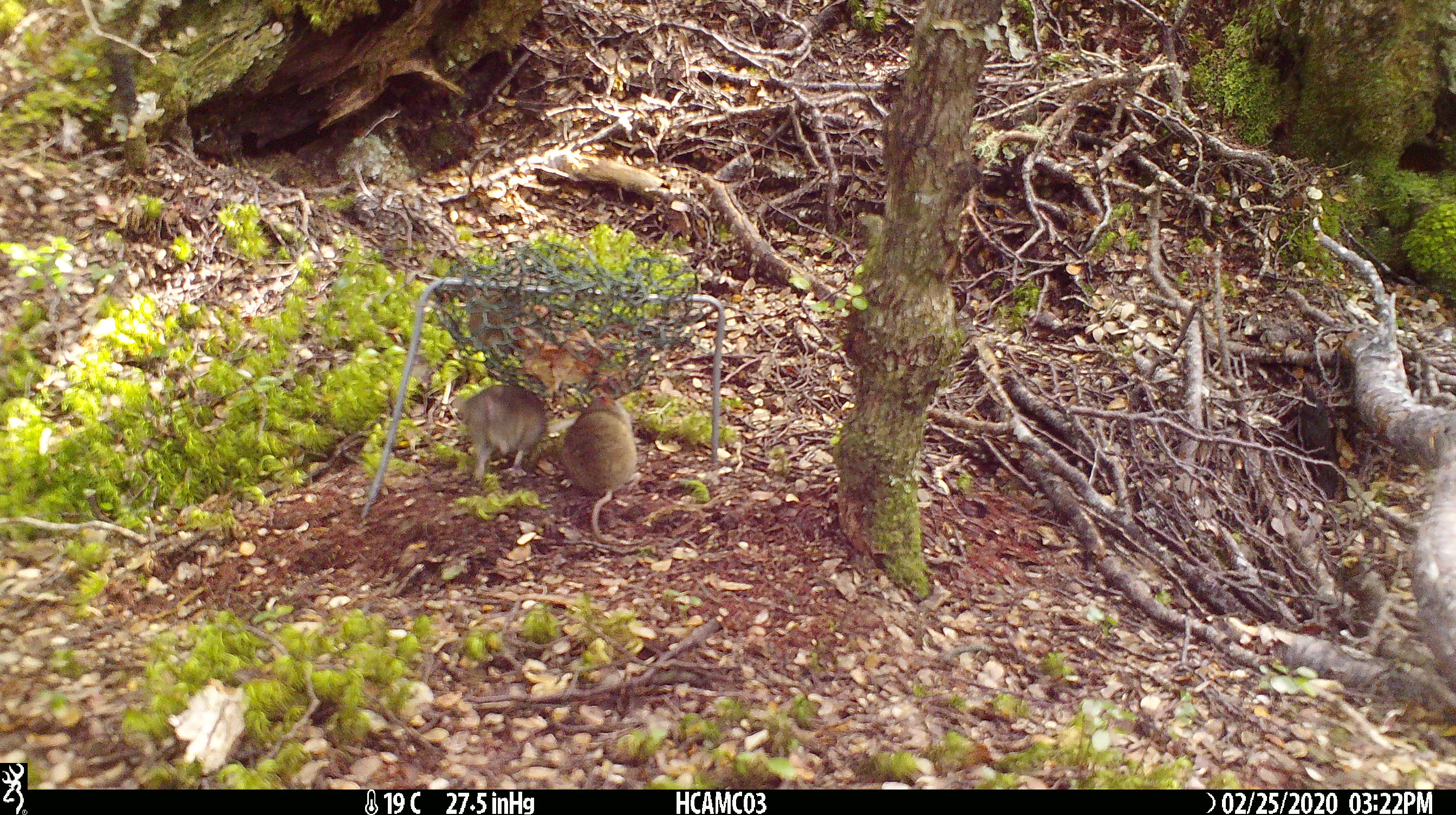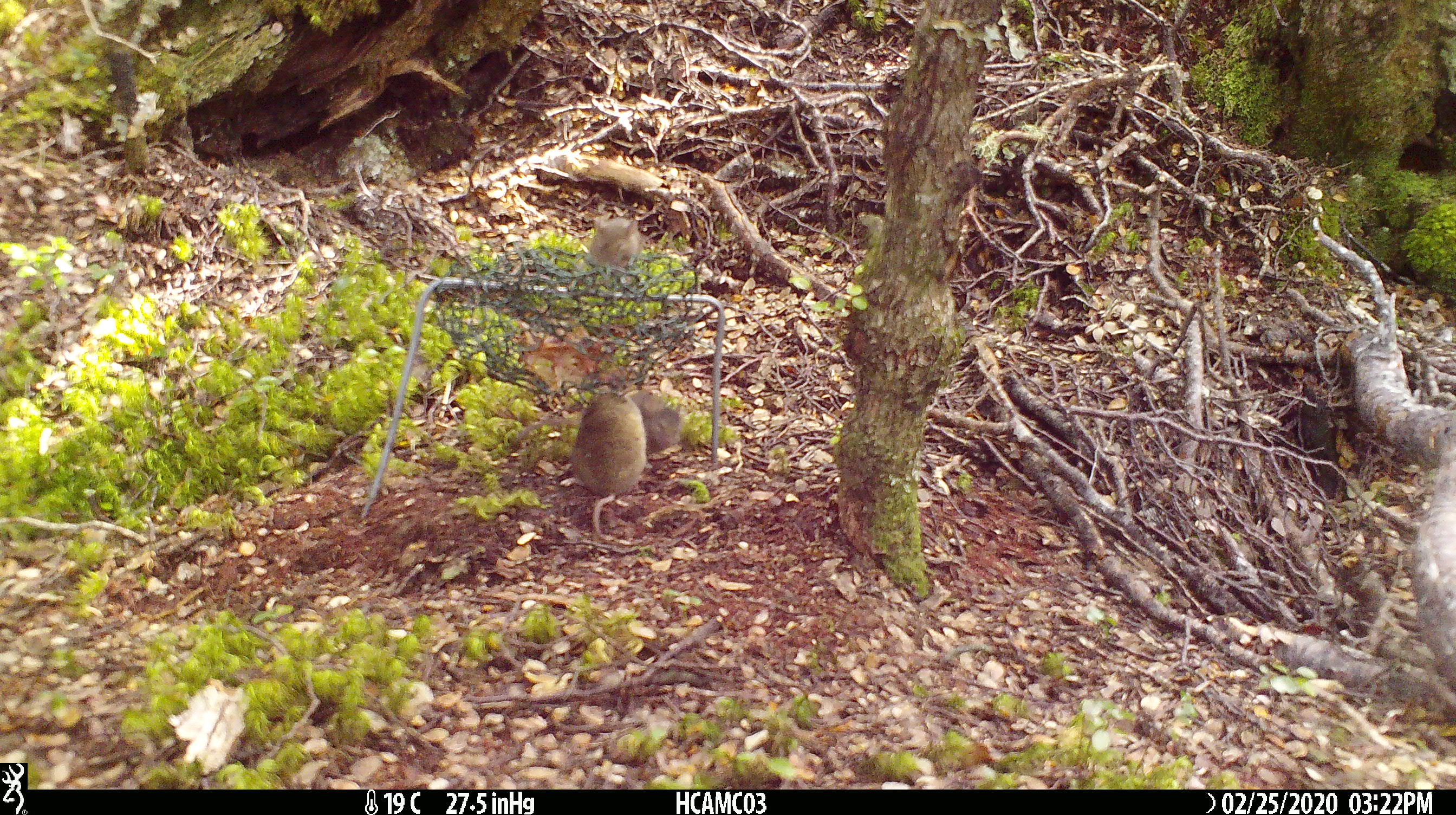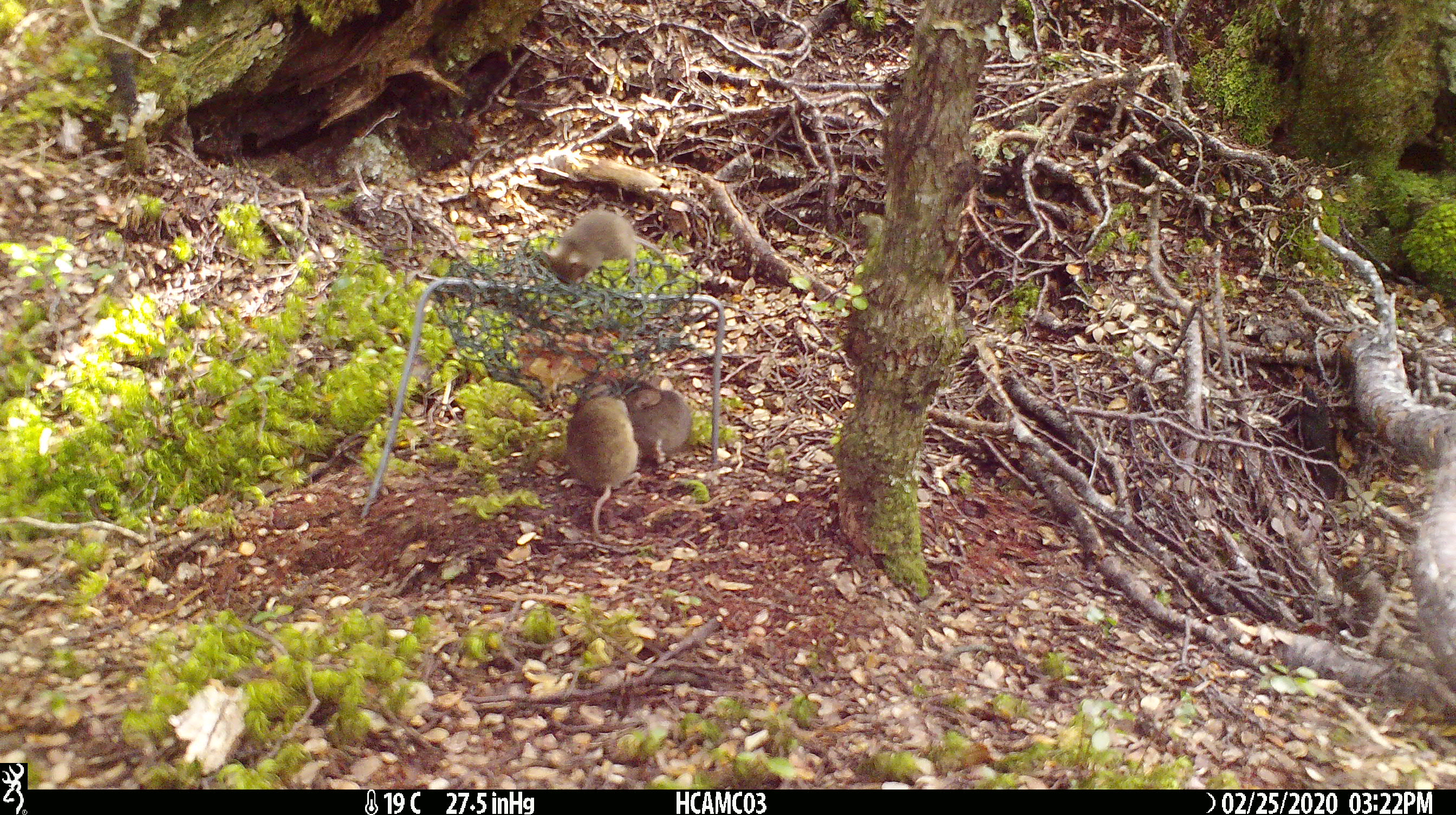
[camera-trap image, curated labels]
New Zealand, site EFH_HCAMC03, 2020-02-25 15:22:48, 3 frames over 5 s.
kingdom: Animalia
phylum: Chordata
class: Mammalia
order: Rodentia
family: Muridae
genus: Mus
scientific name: Mus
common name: mouse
Mouse (Mus).